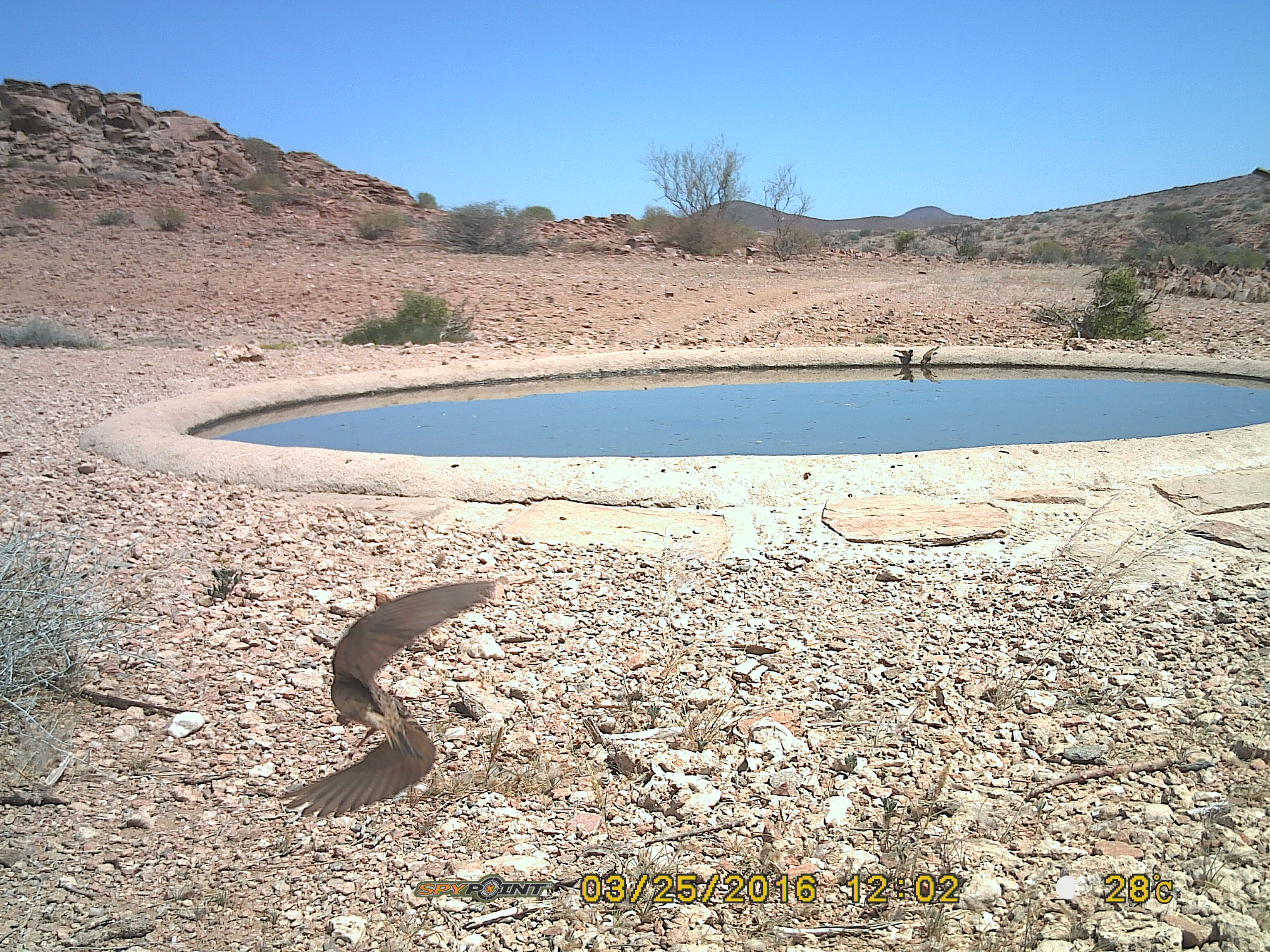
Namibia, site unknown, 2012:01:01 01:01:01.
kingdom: Animalia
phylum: Chordata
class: Aves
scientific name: Aves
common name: birds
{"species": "Aves (birds)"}